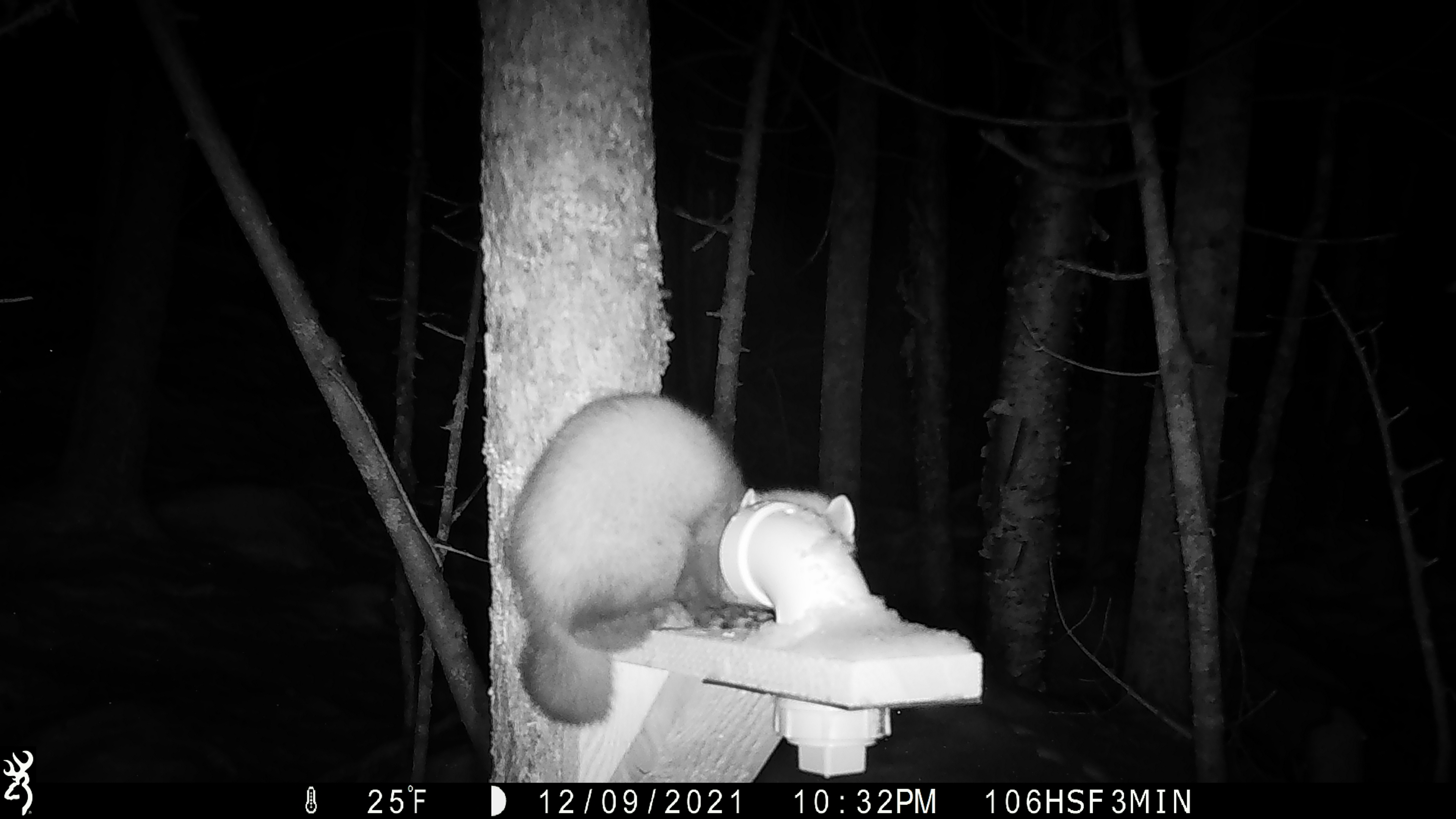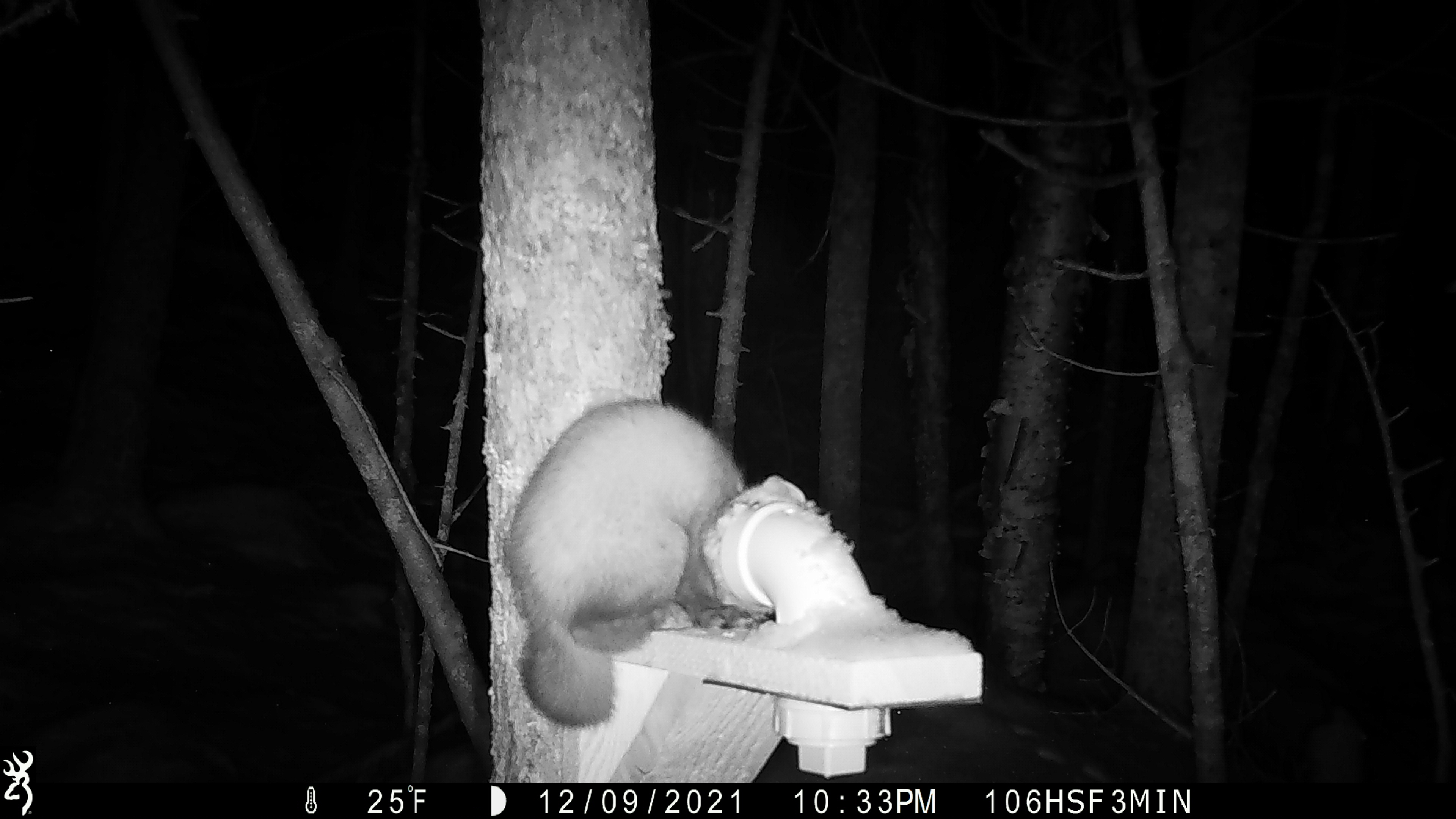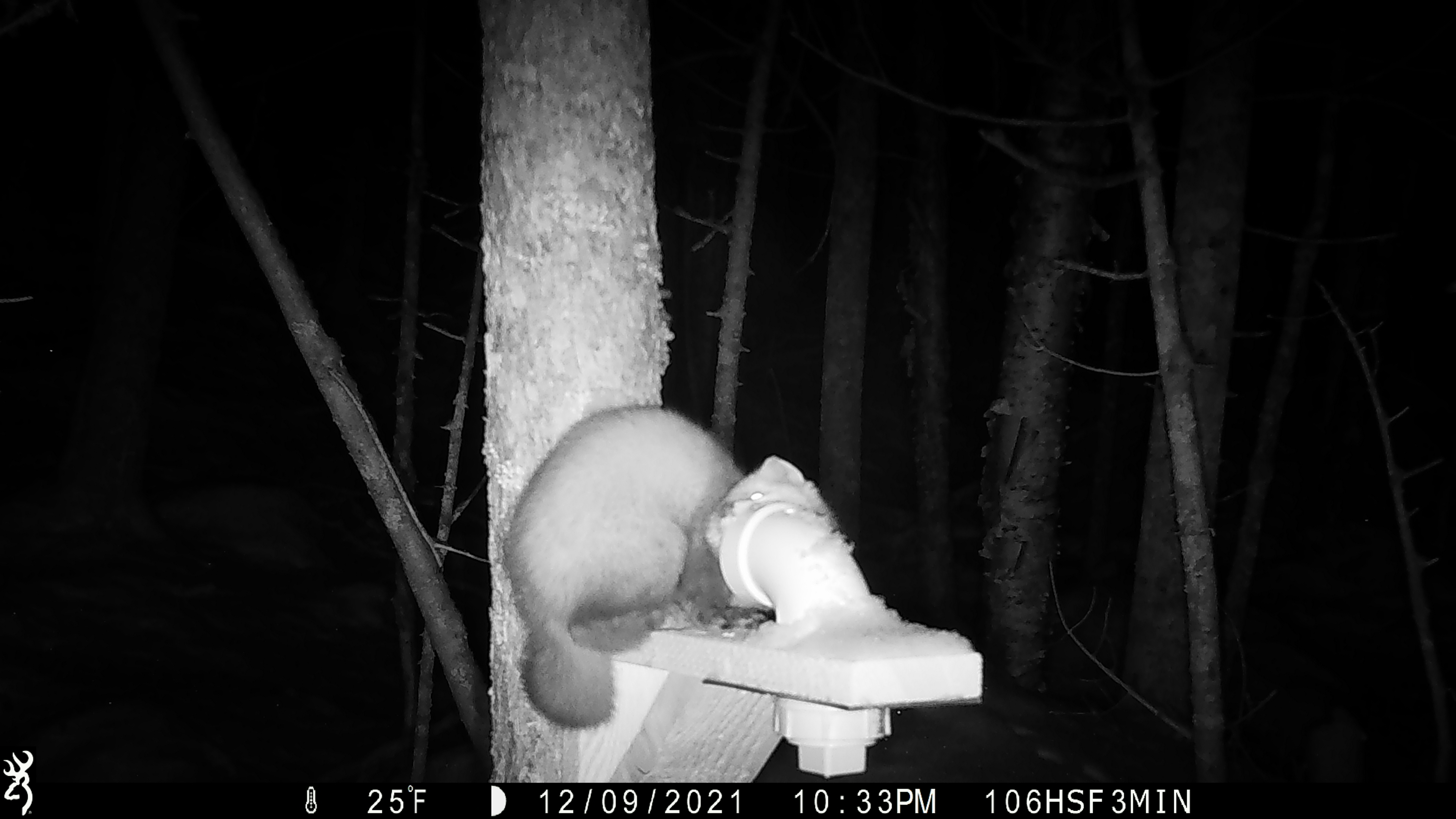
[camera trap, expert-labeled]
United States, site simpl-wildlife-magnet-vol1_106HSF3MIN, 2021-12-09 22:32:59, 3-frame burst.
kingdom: Animalia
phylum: Chordata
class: Mammalia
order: Carnivora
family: Mustelidae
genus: Martes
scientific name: Martes americana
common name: american marten